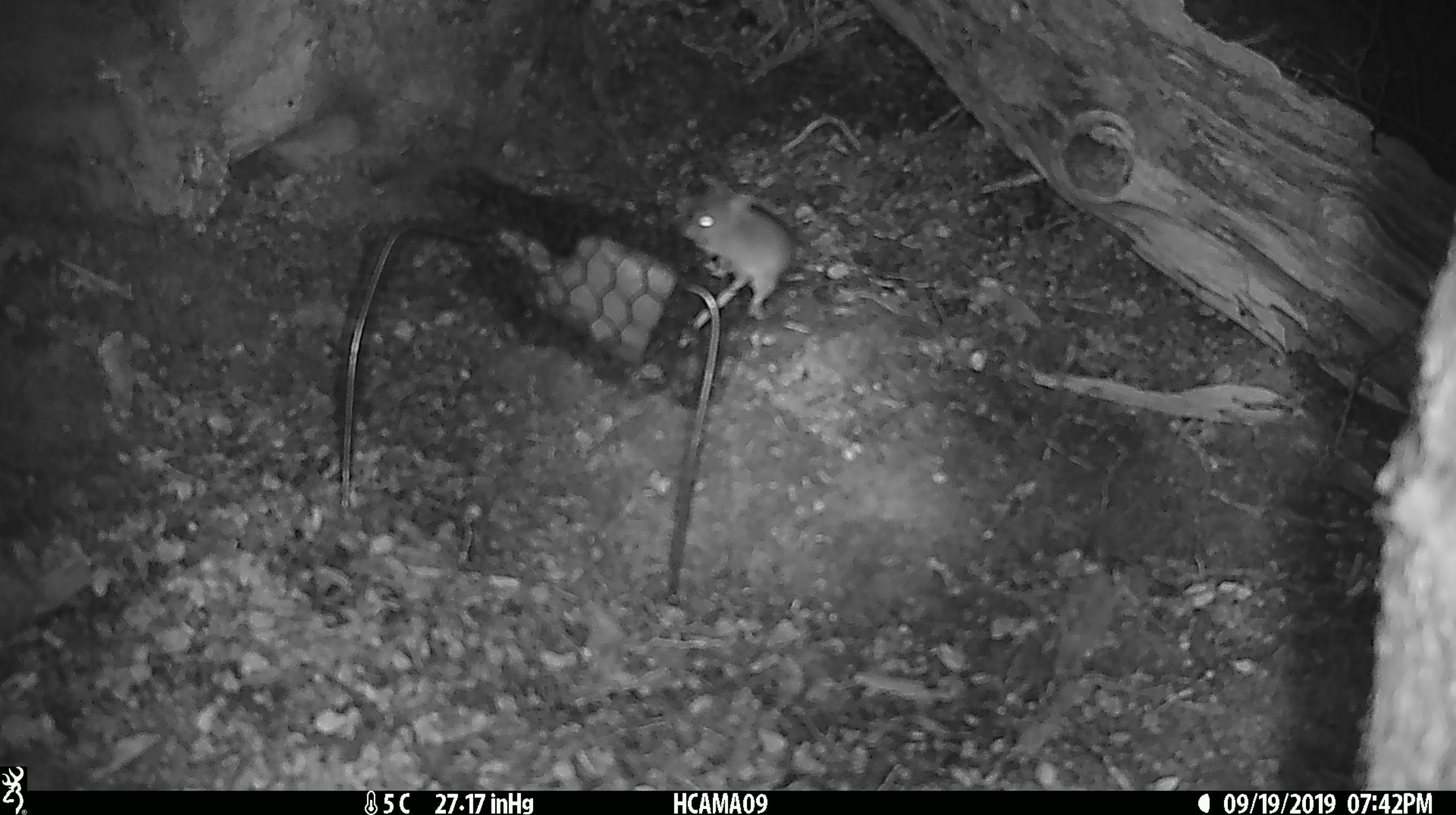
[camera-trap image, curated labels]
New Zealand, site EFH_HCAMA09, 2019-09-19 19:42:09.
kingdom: Animalia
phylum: Chordata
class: Mammalia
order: Rodentia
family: Muridae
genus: Mus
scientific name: Mus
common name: mouse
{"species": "mouse (Mus)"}